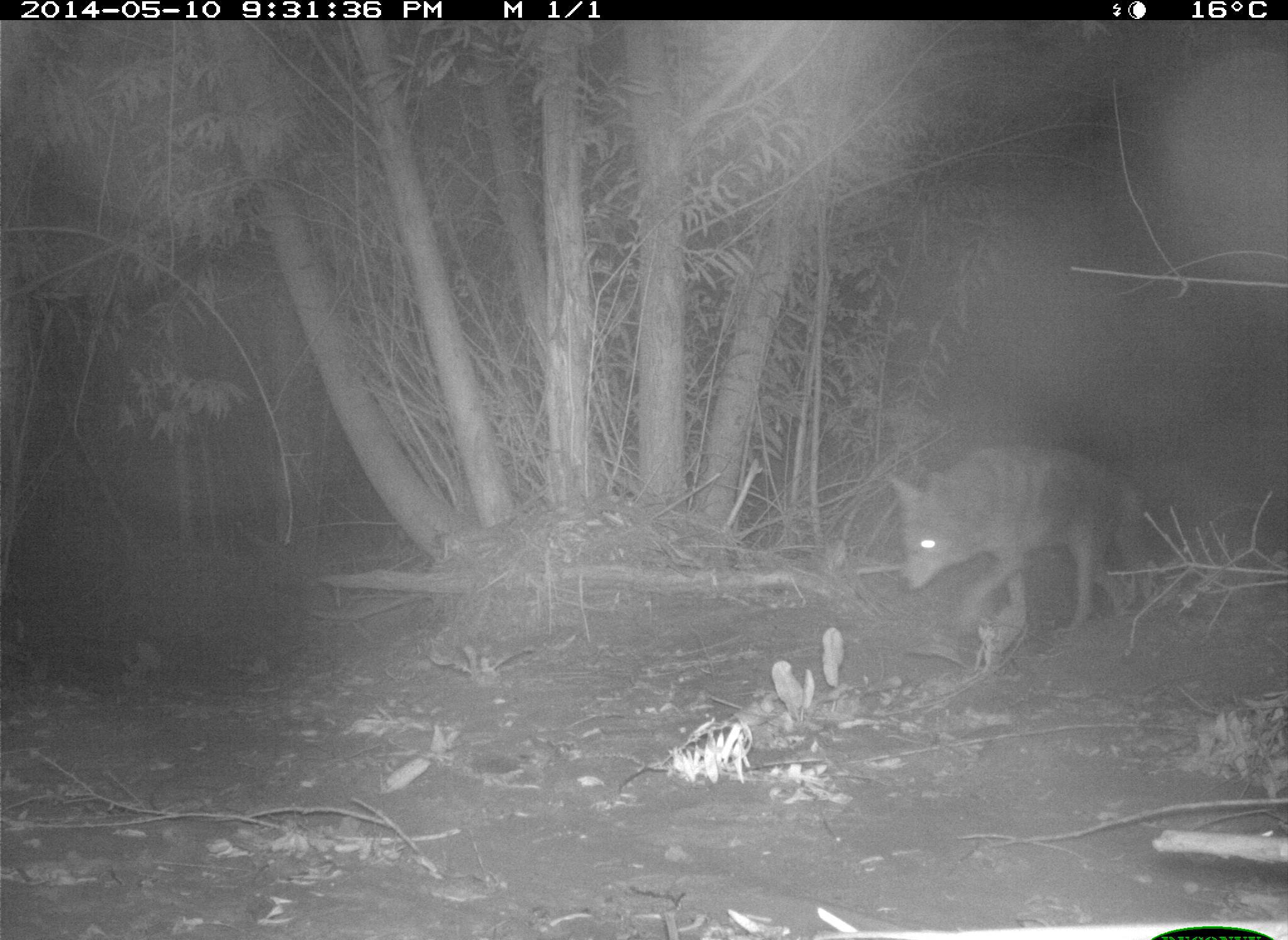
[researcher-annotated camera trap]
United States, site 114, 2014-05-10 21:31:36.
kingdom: Animalia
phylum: Chordata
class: Mammalia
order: Carnivora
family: Canidae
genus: Canis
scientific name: Canis latrans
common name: coyote